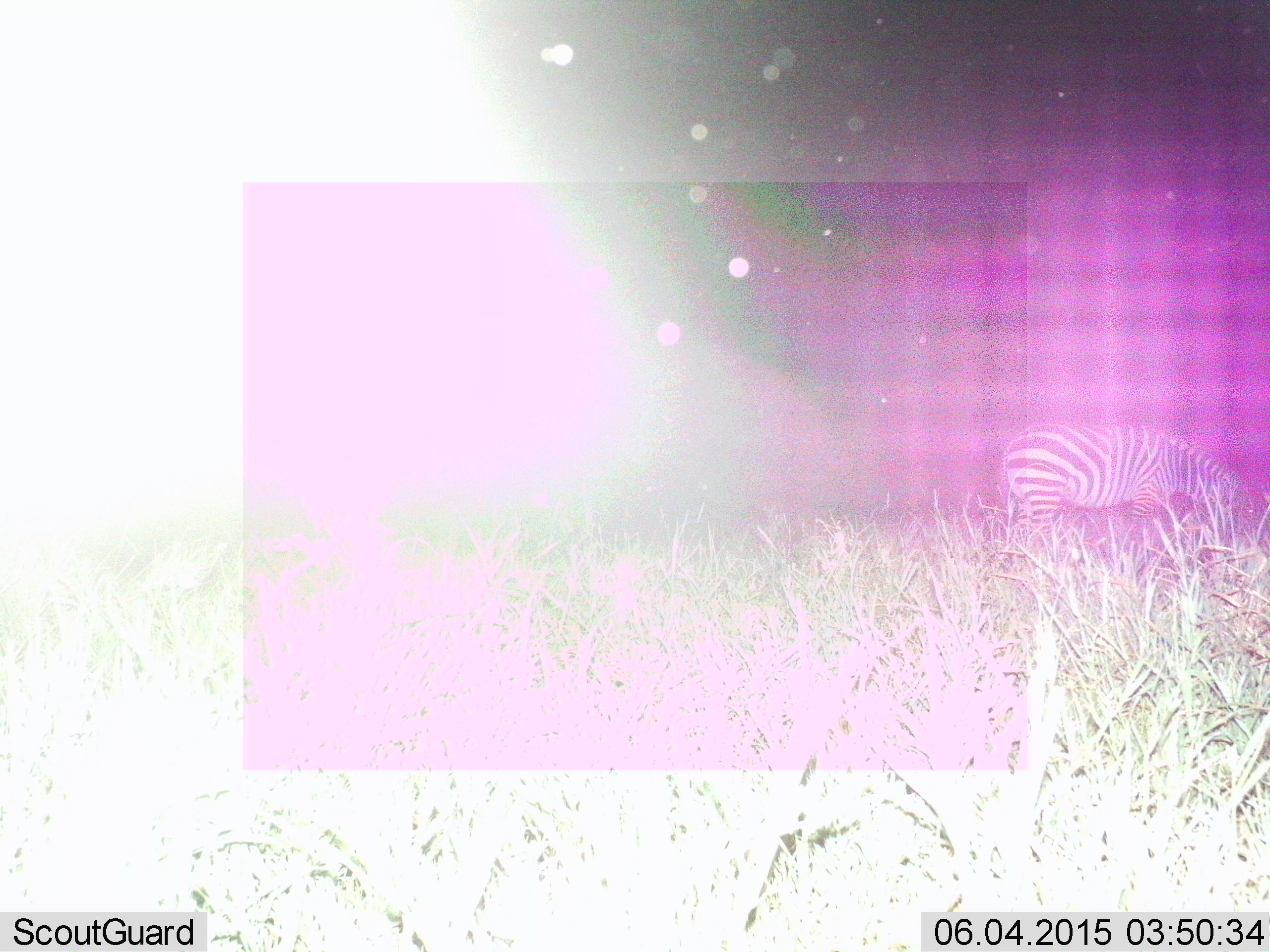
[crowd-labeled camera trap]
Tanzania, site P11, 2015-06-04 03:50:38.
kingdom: Animalia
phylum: Chordata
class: Mammalia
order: Perissodactyla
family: Equidae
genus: Equus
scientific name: Equus quagga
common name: plains zebra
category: zebra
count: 1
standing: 20%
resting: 0%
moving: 10%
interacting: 0%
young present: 0%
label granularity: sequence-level